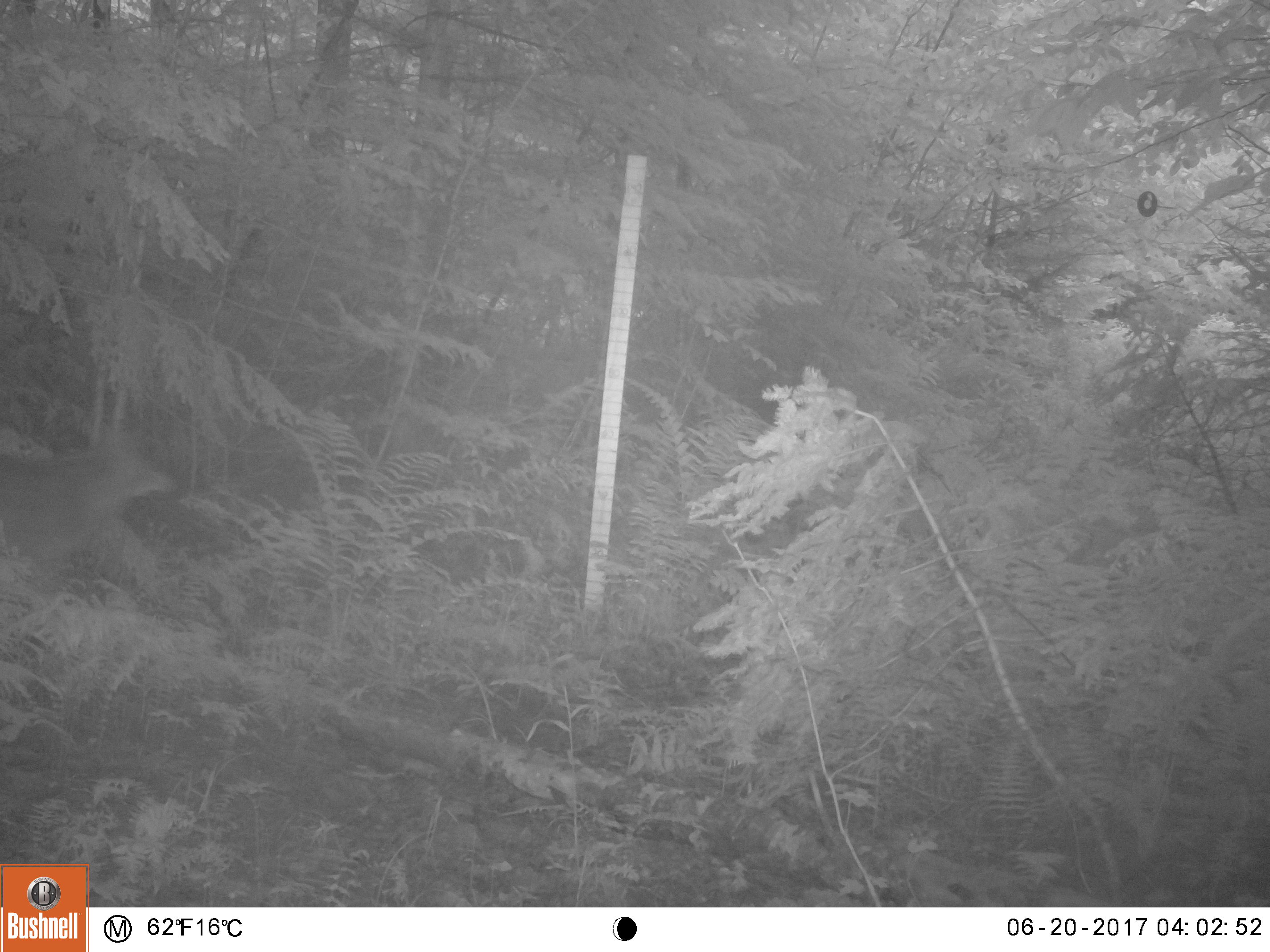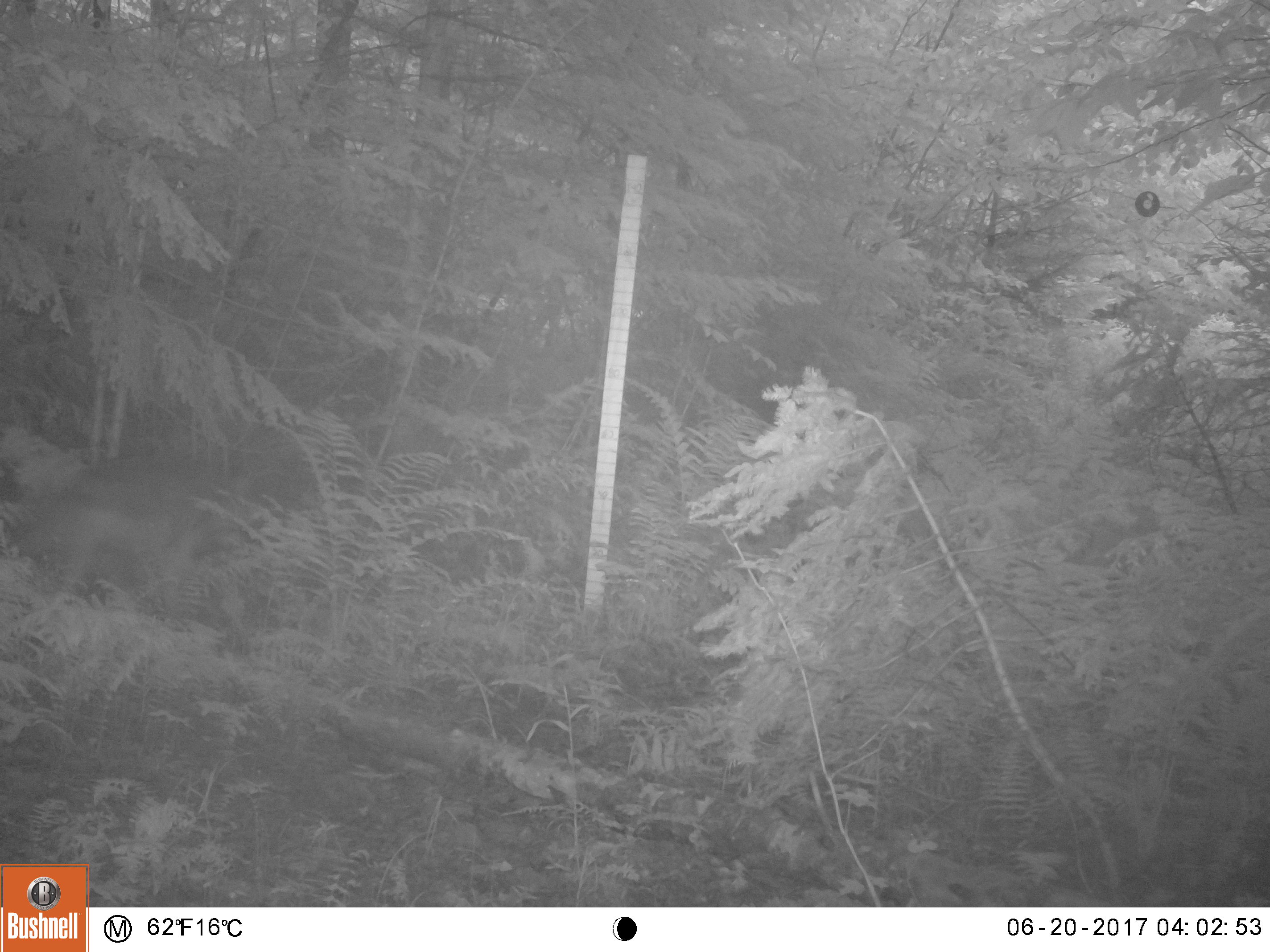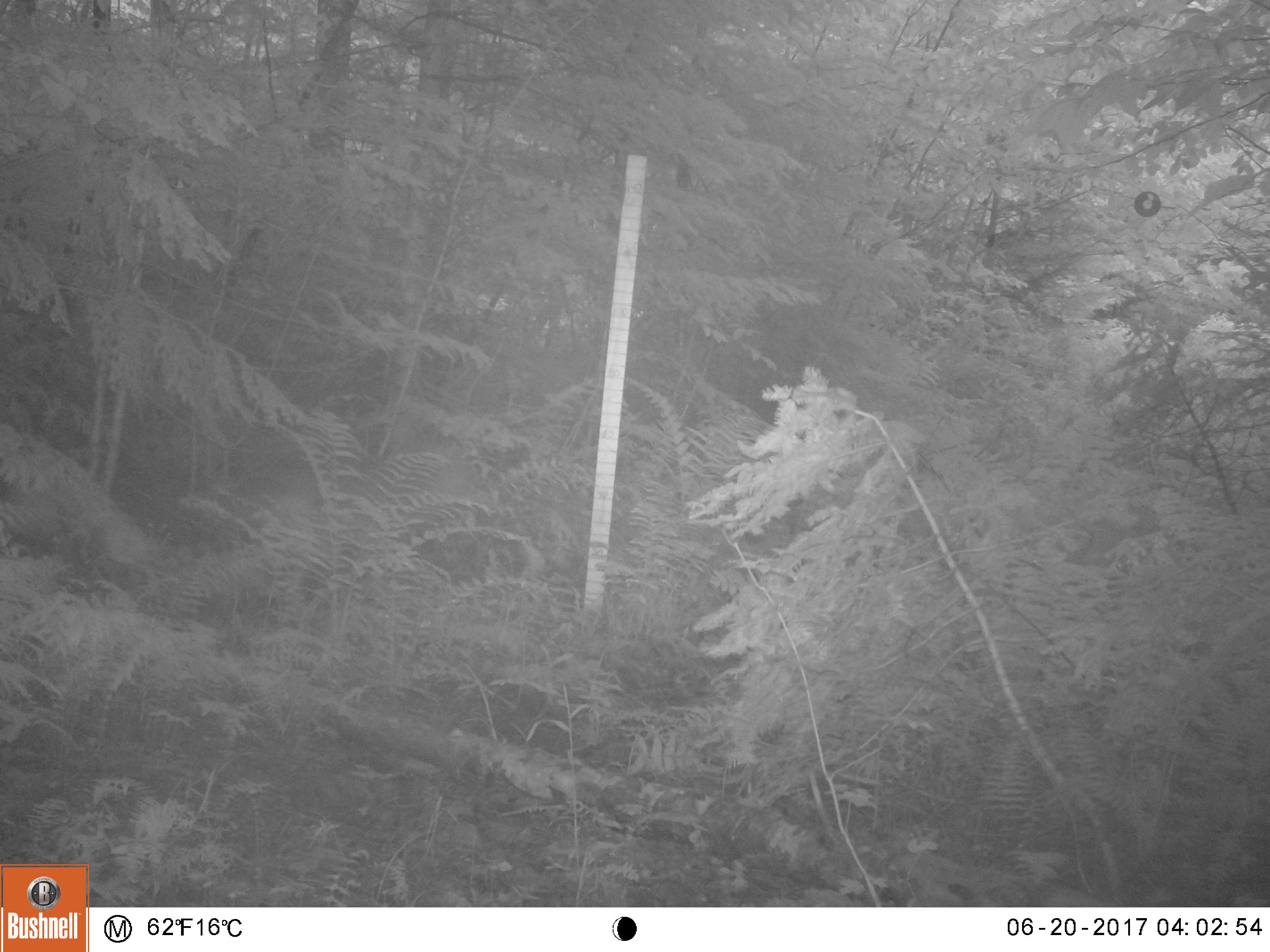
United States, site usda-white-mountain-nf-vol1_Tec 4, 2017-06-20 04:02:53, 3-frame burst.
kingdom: Animalia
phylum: Chordata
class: Mammalia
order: Carnivora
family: Canidae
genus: Canis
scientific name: Canis latrans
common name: coyote